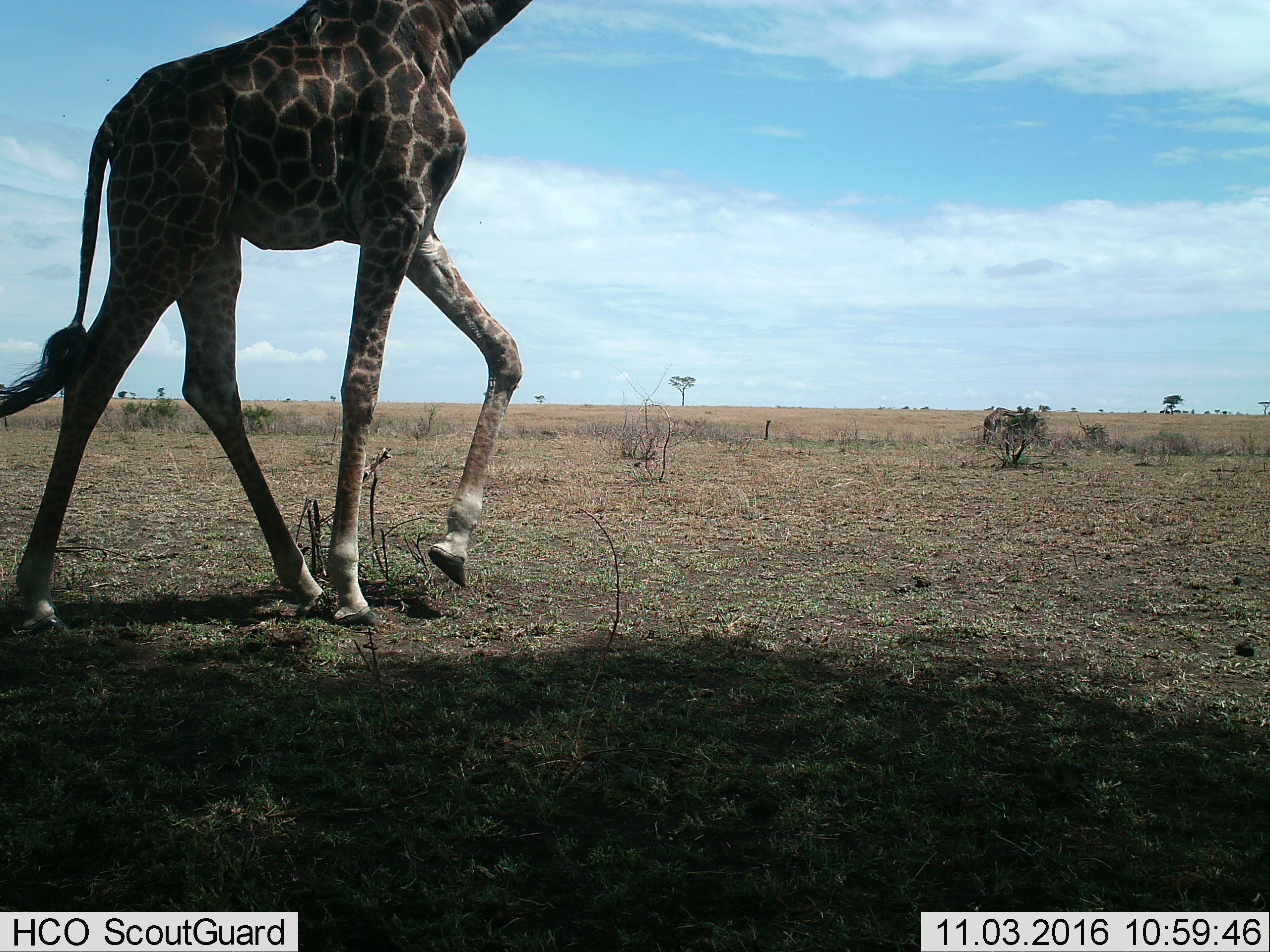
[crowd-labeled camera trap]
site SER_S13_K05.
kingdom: Animalia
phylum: Chordata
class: Mammalia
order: Artiodactyla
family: Giraffidae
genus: Giraffa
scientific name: Giraffa camelopardalis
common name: giraffe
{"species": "giraffe (Giraffa camelopardalis)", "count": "1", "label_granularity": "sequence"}